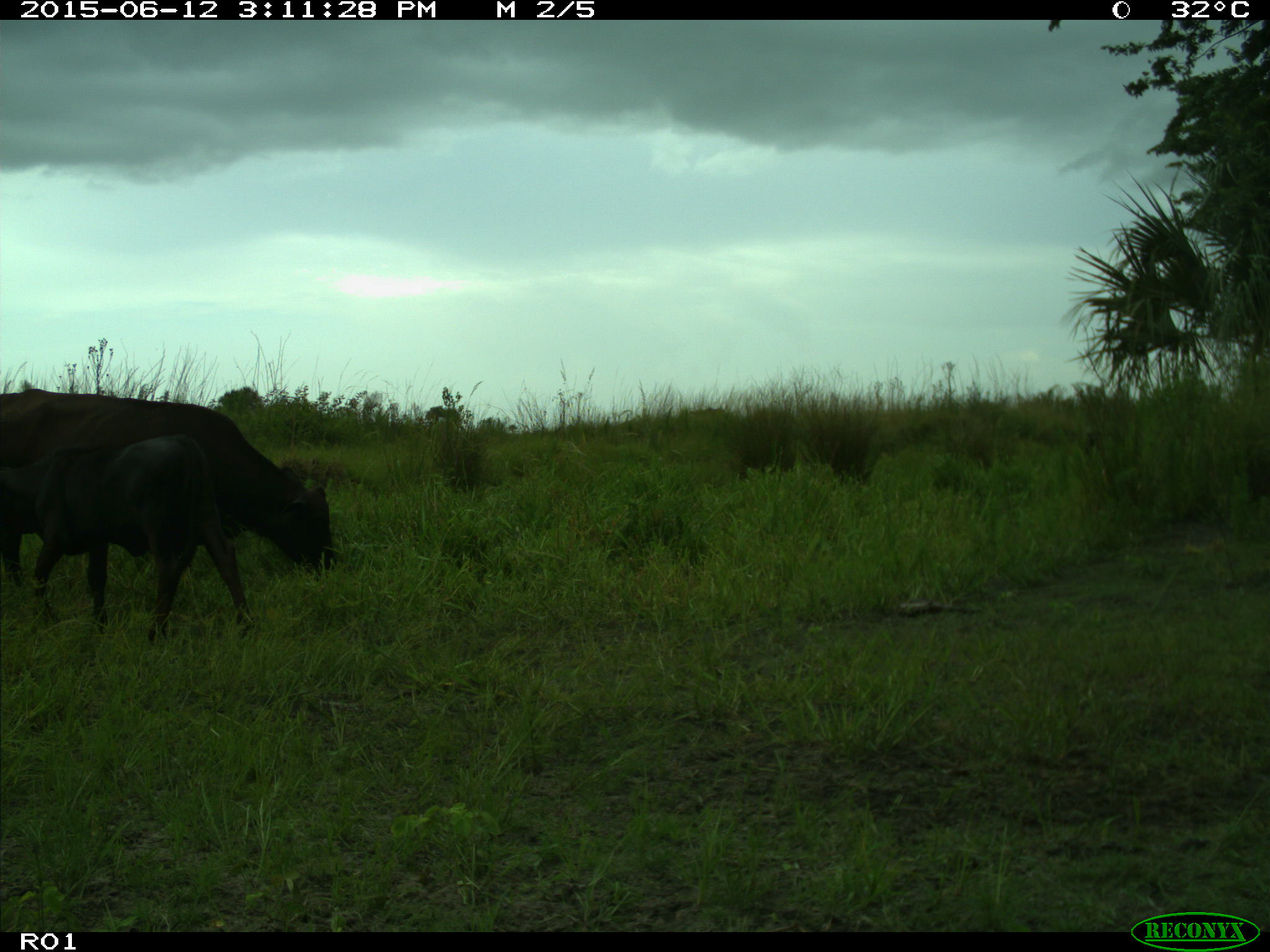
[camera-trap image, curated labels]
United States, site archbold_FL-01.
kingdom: Animalia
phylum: Chordata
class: Mammalia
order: Artiodactyla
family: Bovidae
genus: Bos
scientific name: Bos taurus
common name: domestic cow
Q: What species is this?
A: Bos taurus (domestic cow).